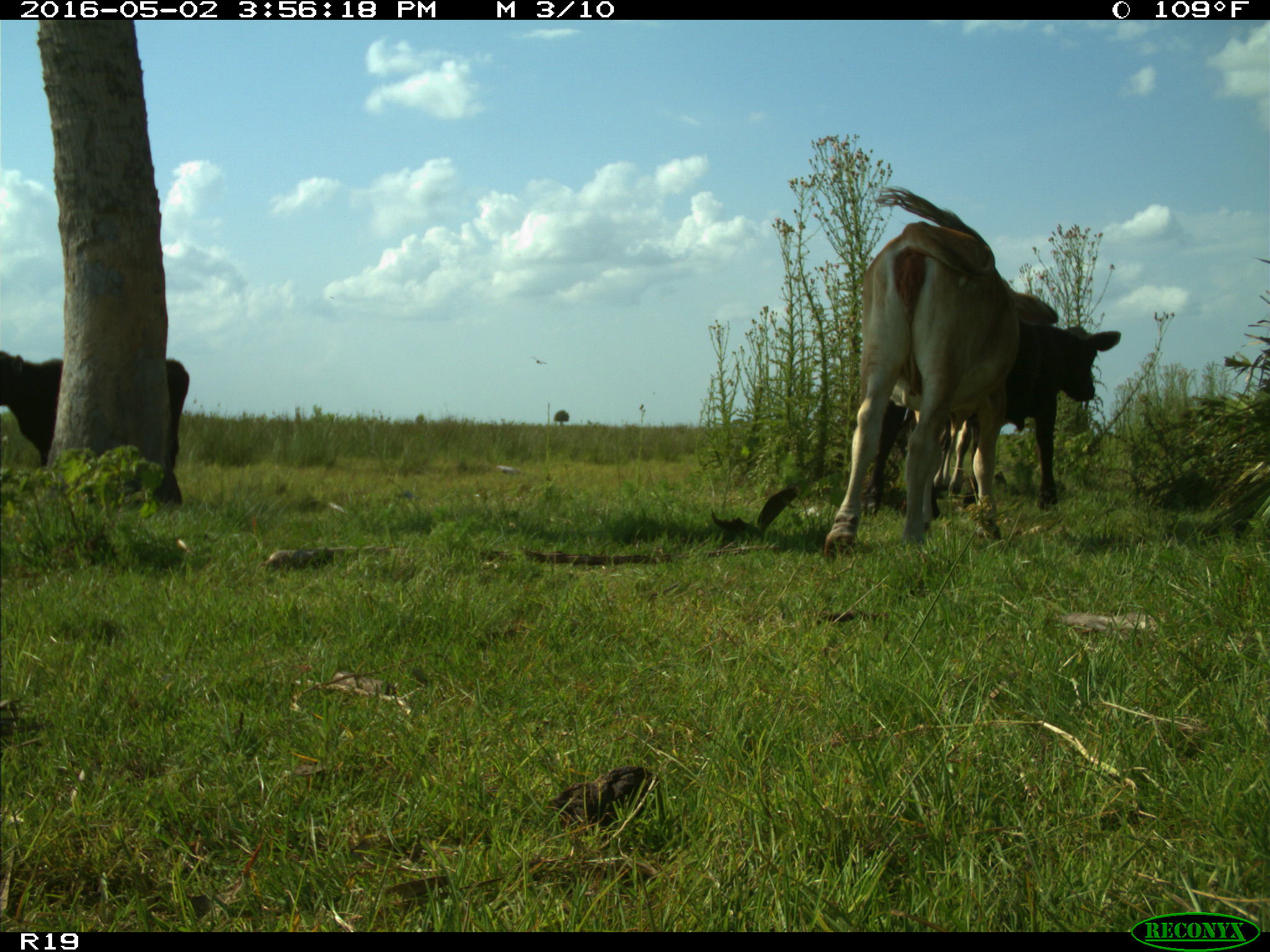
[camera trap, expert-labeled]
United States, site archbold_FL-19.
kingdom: Animalia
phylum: Chordata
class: Mammalia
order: Artiodactyla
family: Bovidae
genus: Bos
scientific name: Bos taurus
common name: domestic cow